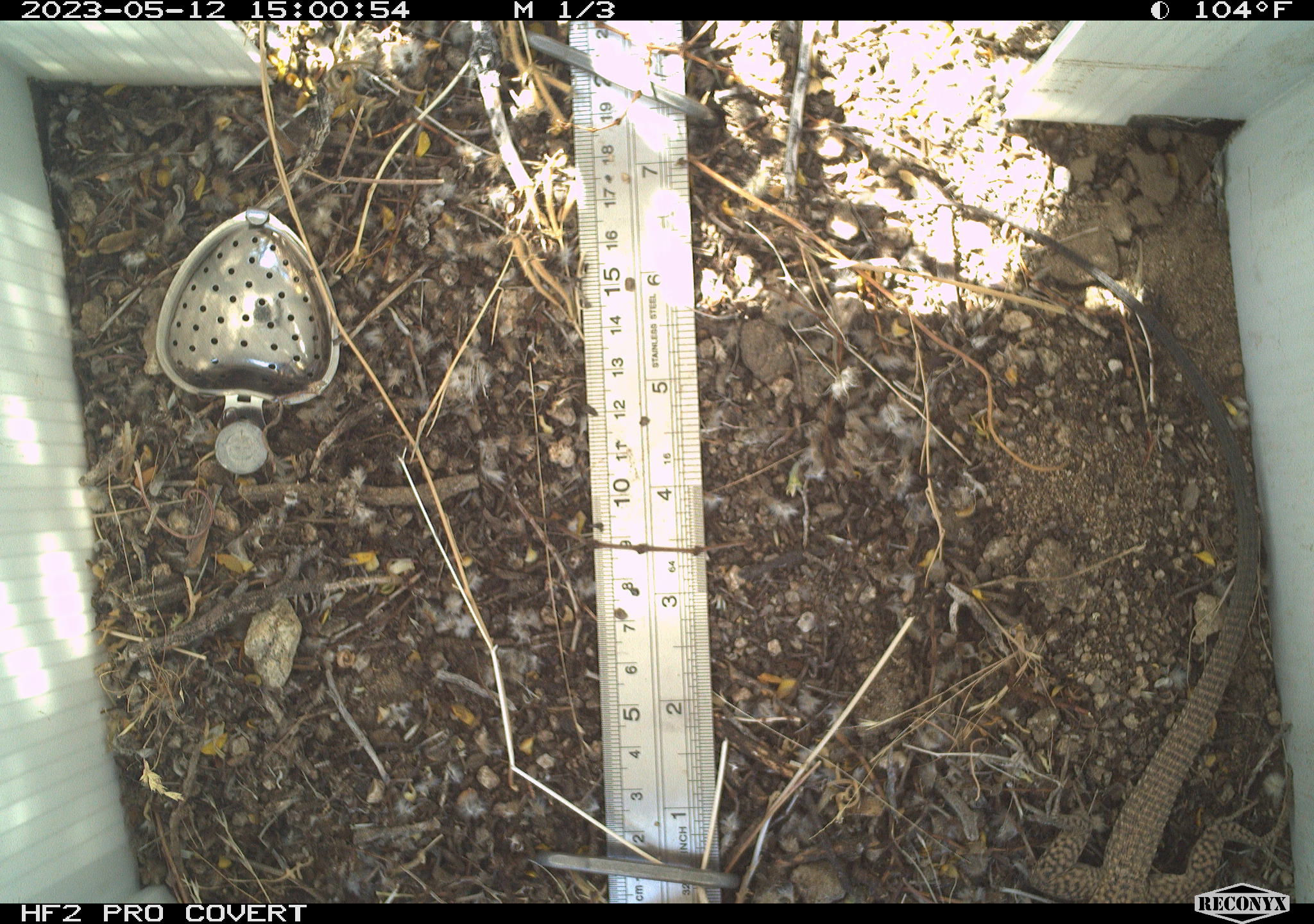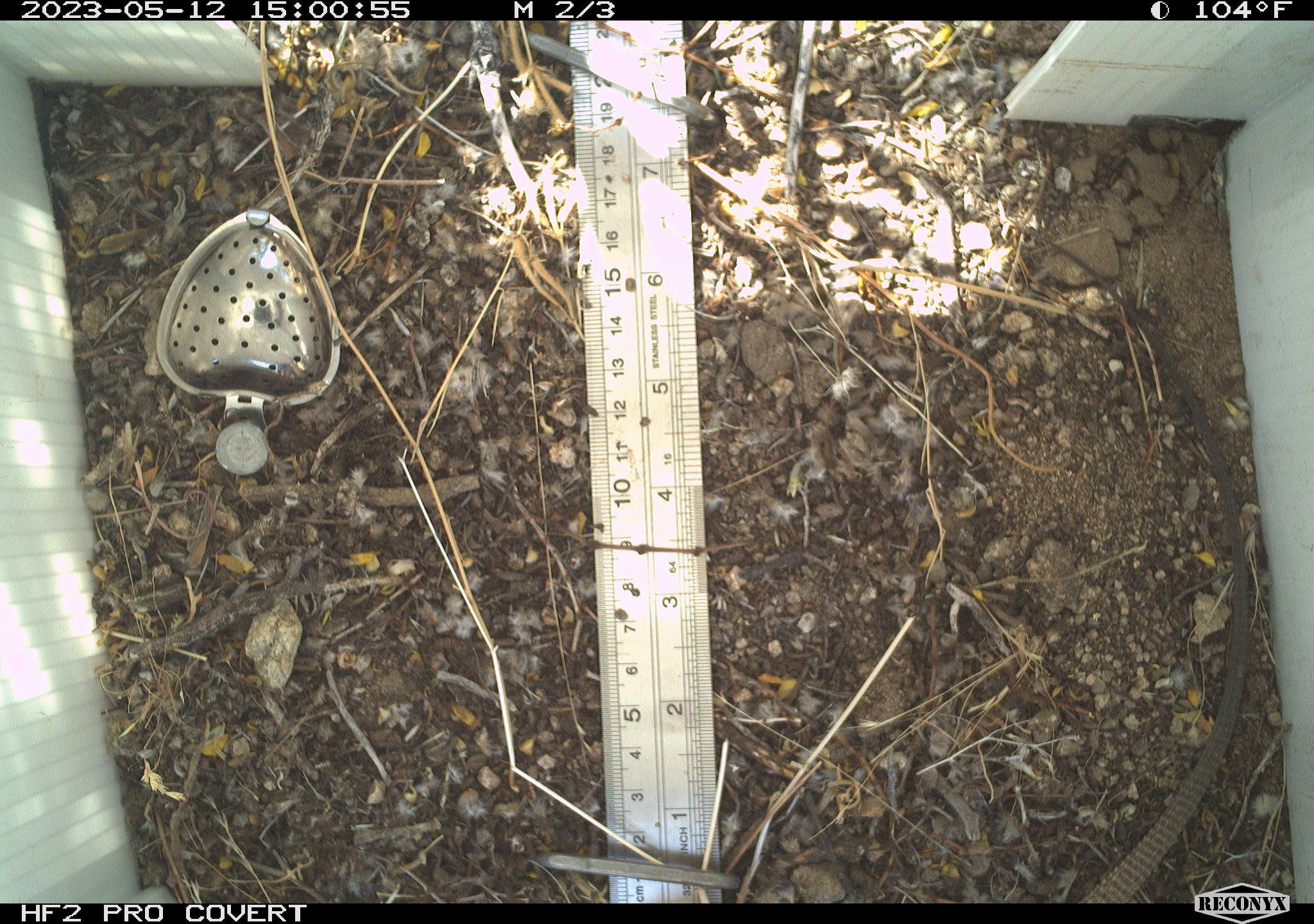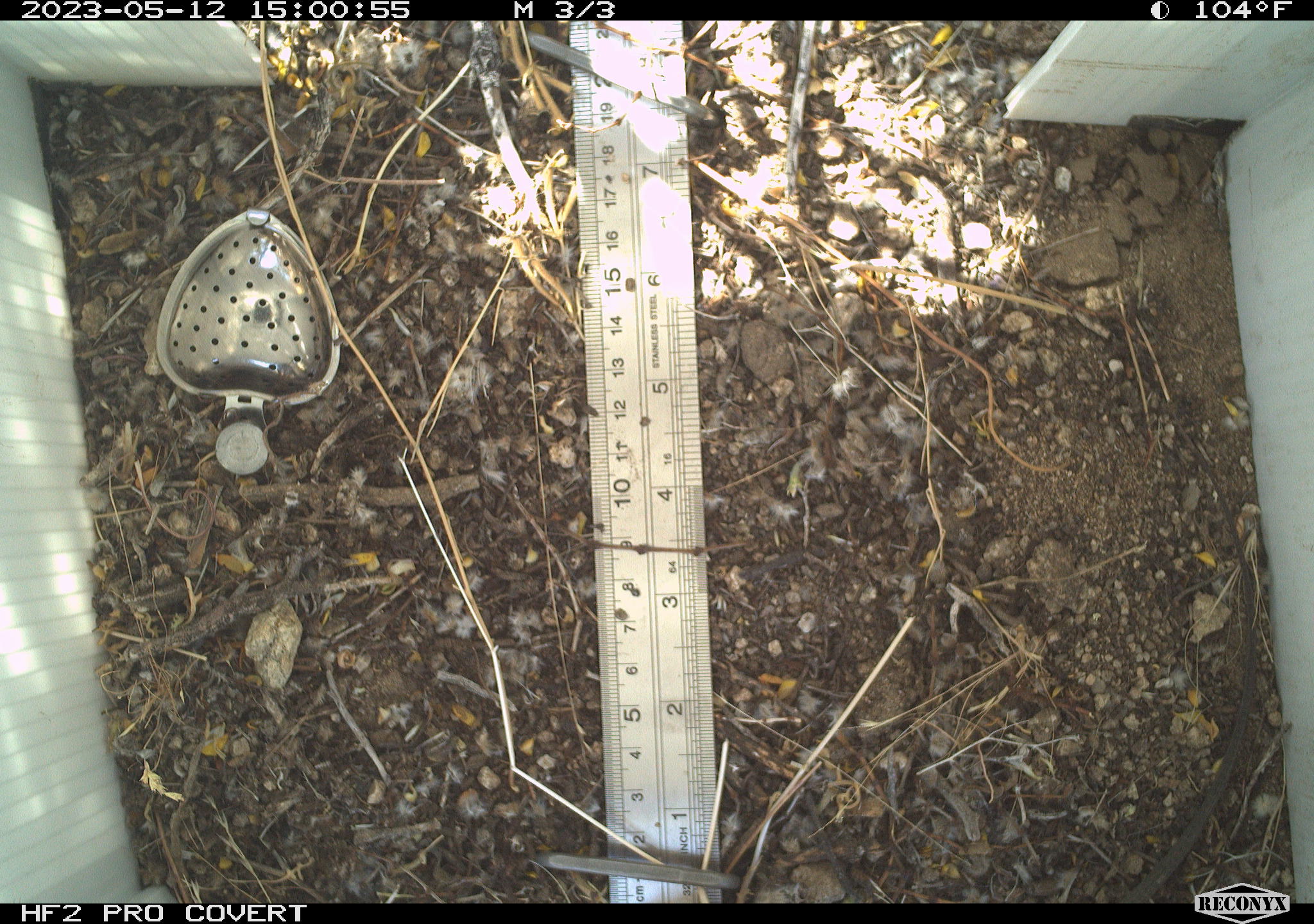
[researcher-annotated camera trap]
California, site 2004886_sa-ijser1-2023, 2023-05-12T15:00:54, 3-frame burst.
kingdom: Animalia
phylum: Chordata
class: Reptilia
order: Squamata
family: Teiidae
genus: Aspidoscelis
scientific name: Aspidoscelis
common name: whiptail lizards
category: aspidoscelis species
Aspidoscelis species (whiptail lizards) (Aspidoscelis).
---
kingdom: Animalia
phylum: Chordata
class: Reptilia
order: Squamata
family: Teiidae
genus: Aspidoscelis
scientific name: Aspidoscelis tigris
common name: western whiptail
Western whiptail (Aspidoscelis tigris).